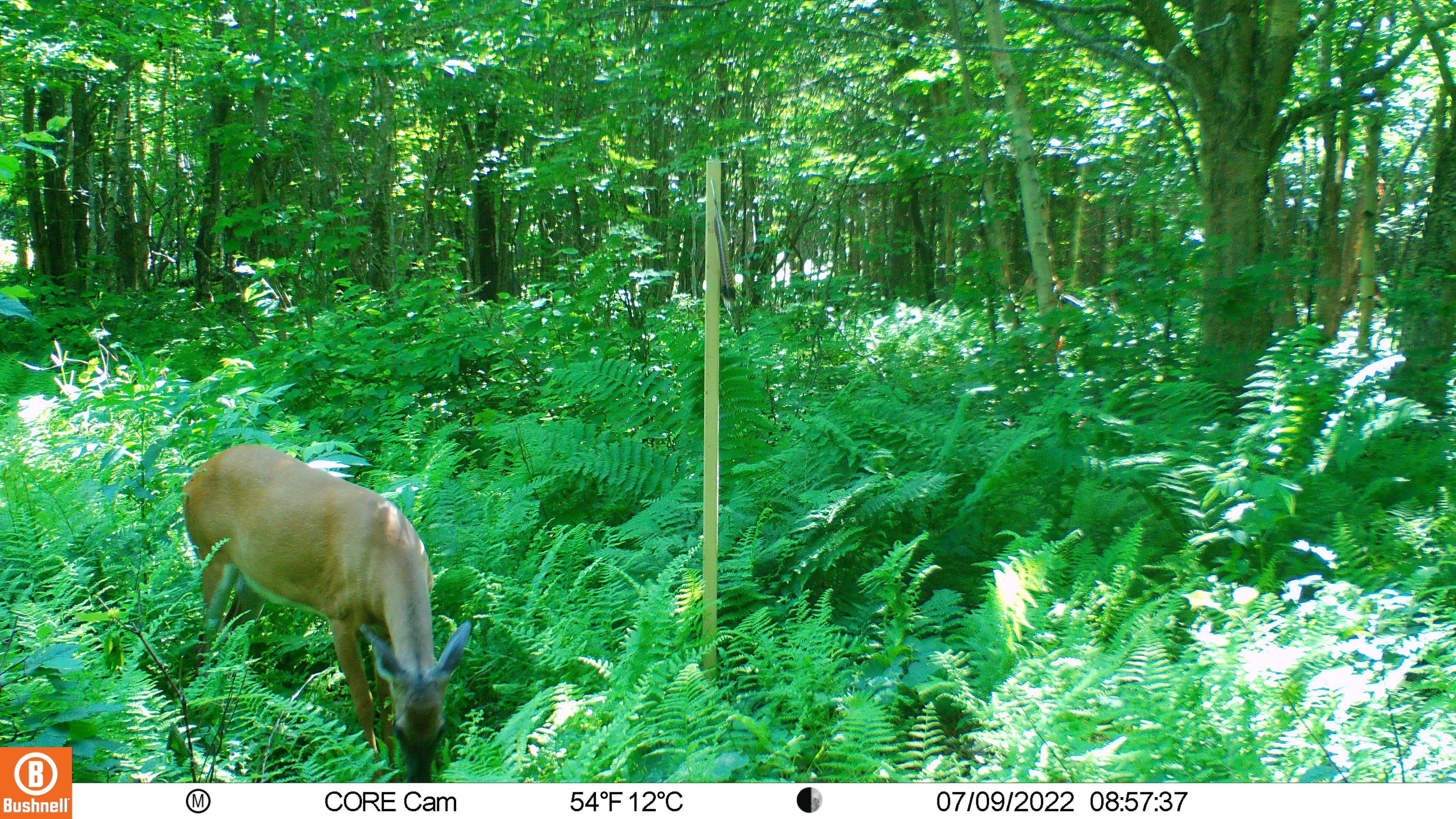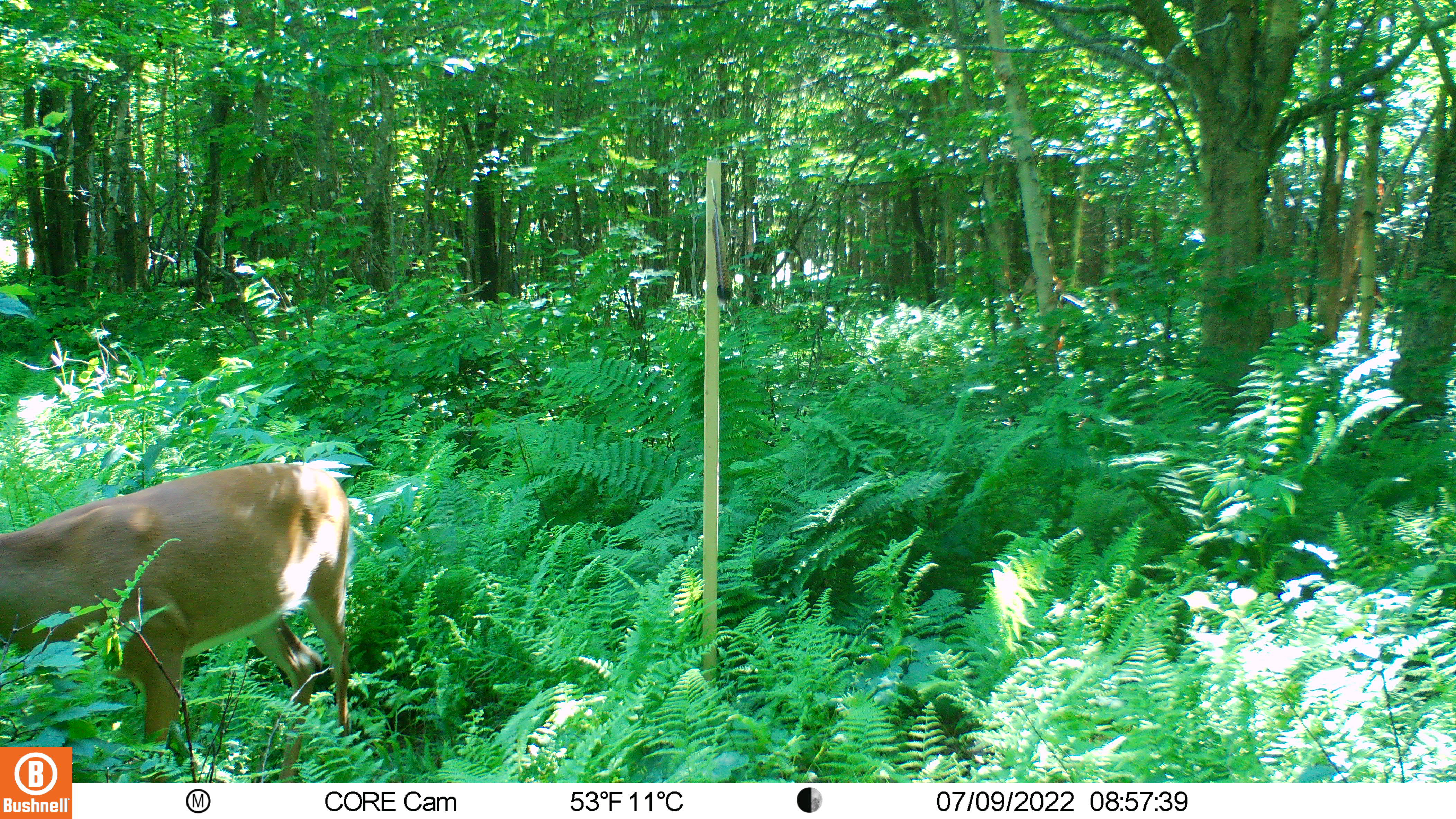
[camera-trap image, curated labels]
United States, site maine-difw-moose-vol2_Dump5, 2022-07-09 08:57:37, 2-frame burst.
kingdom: Animalia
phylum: Chordata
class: Mammalia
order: Artiodactyla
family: Cervidae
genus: Odocoileus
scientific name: Odocoileus virginianus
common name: white-tailed deer